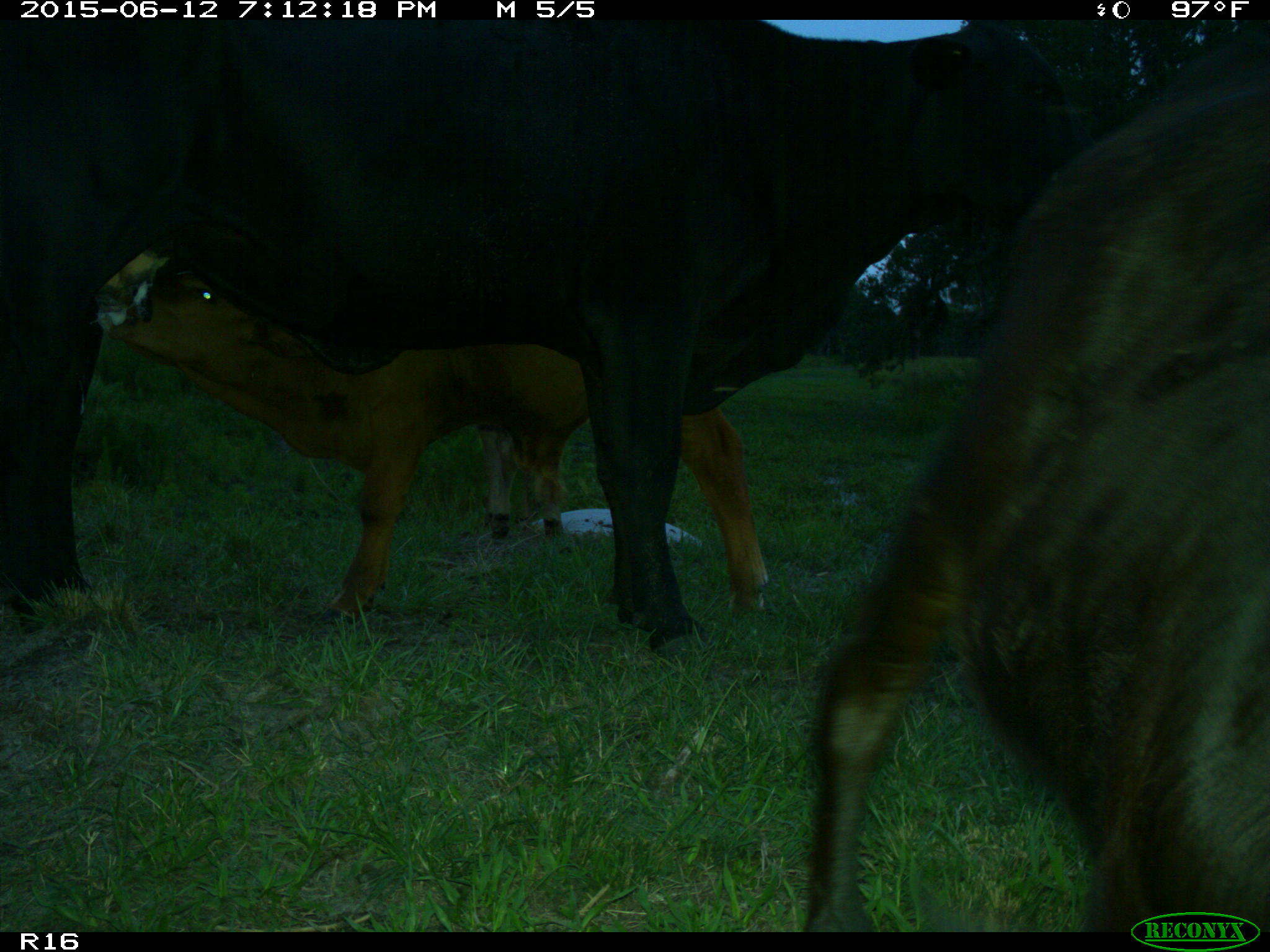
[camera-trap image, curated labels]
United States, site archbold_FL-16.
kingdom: Animalia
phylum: Chordata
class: Mammalia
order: Artiodactyla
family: Bovidae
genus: Bos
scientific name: Bos taurus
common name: domestic cow